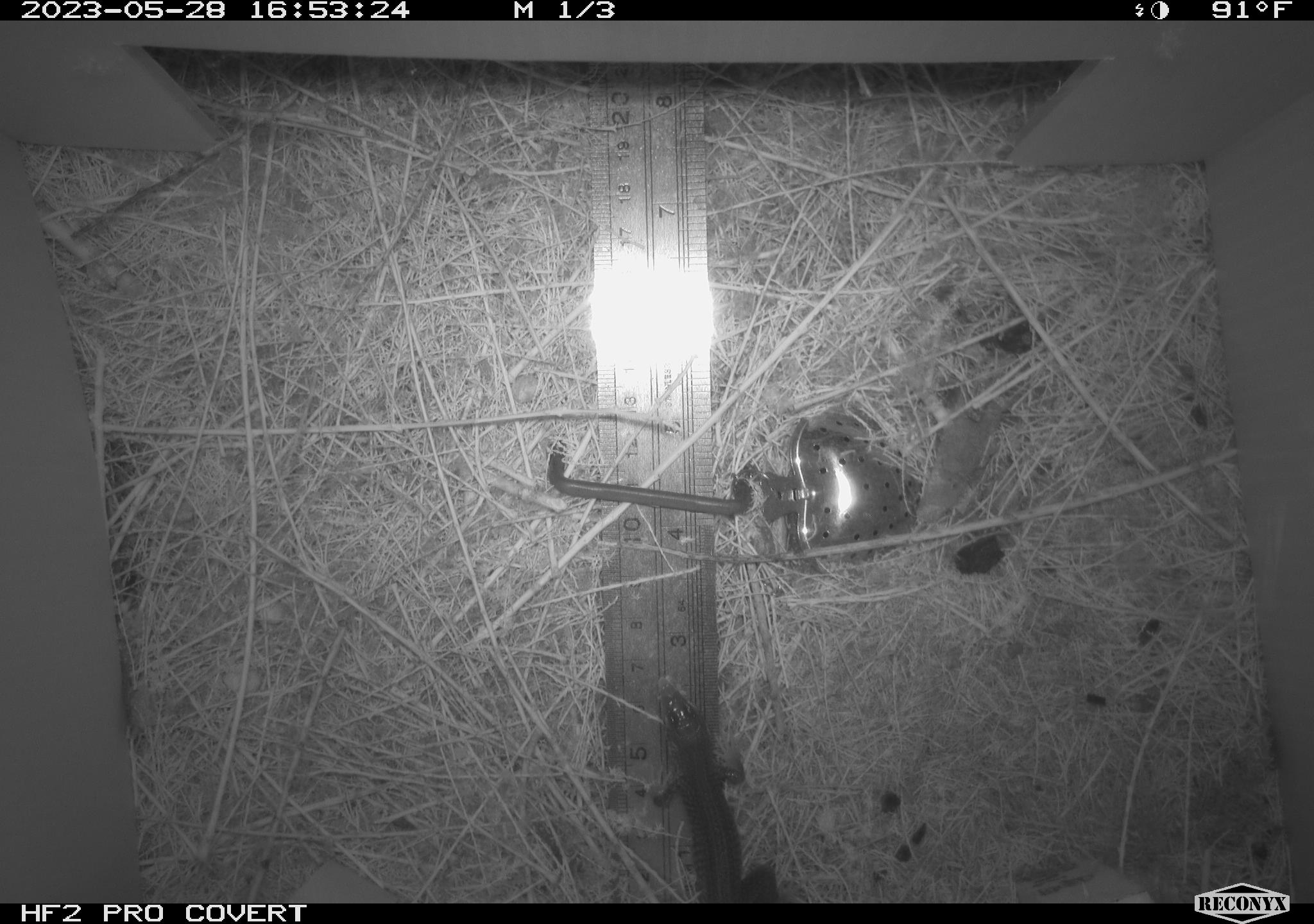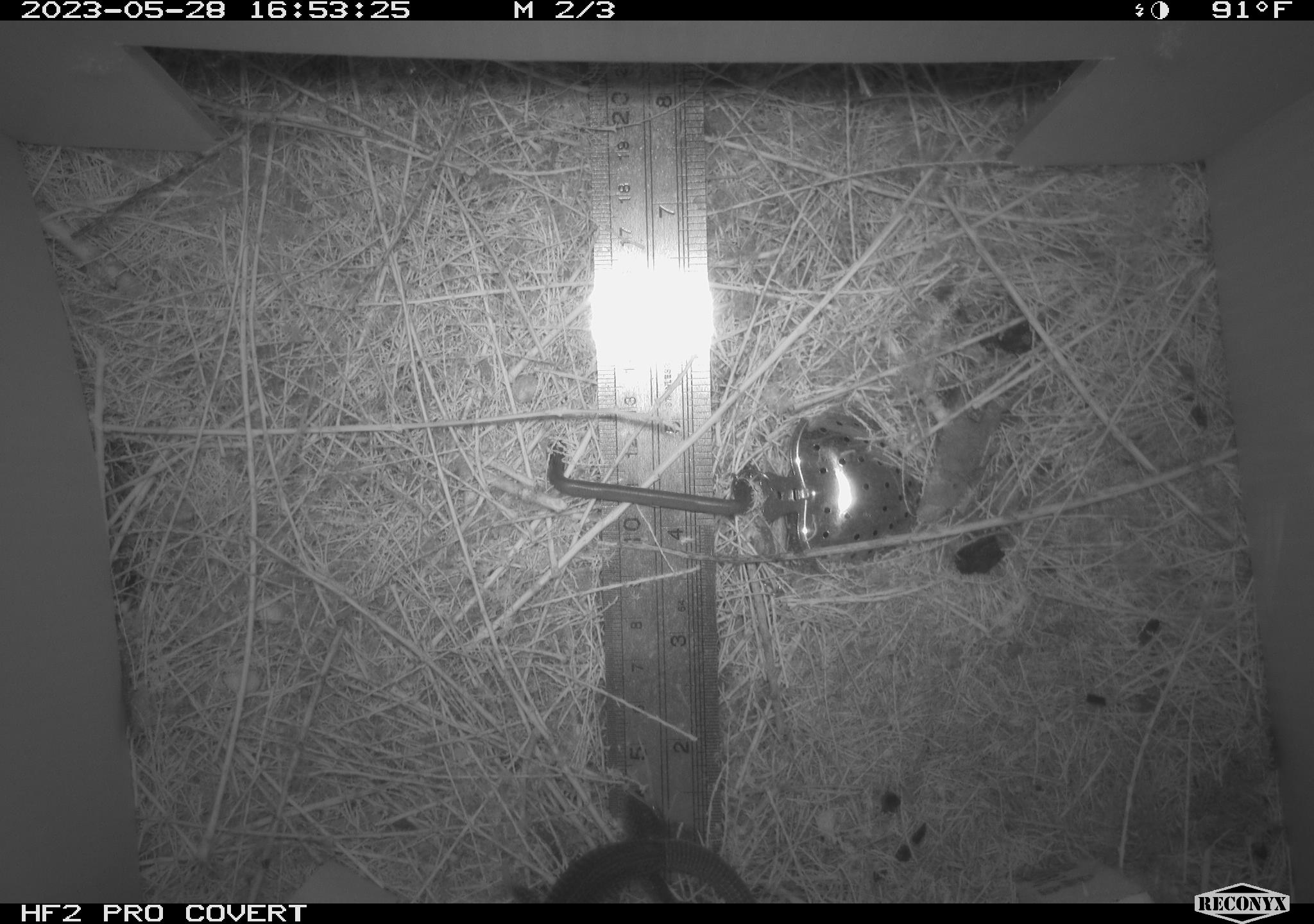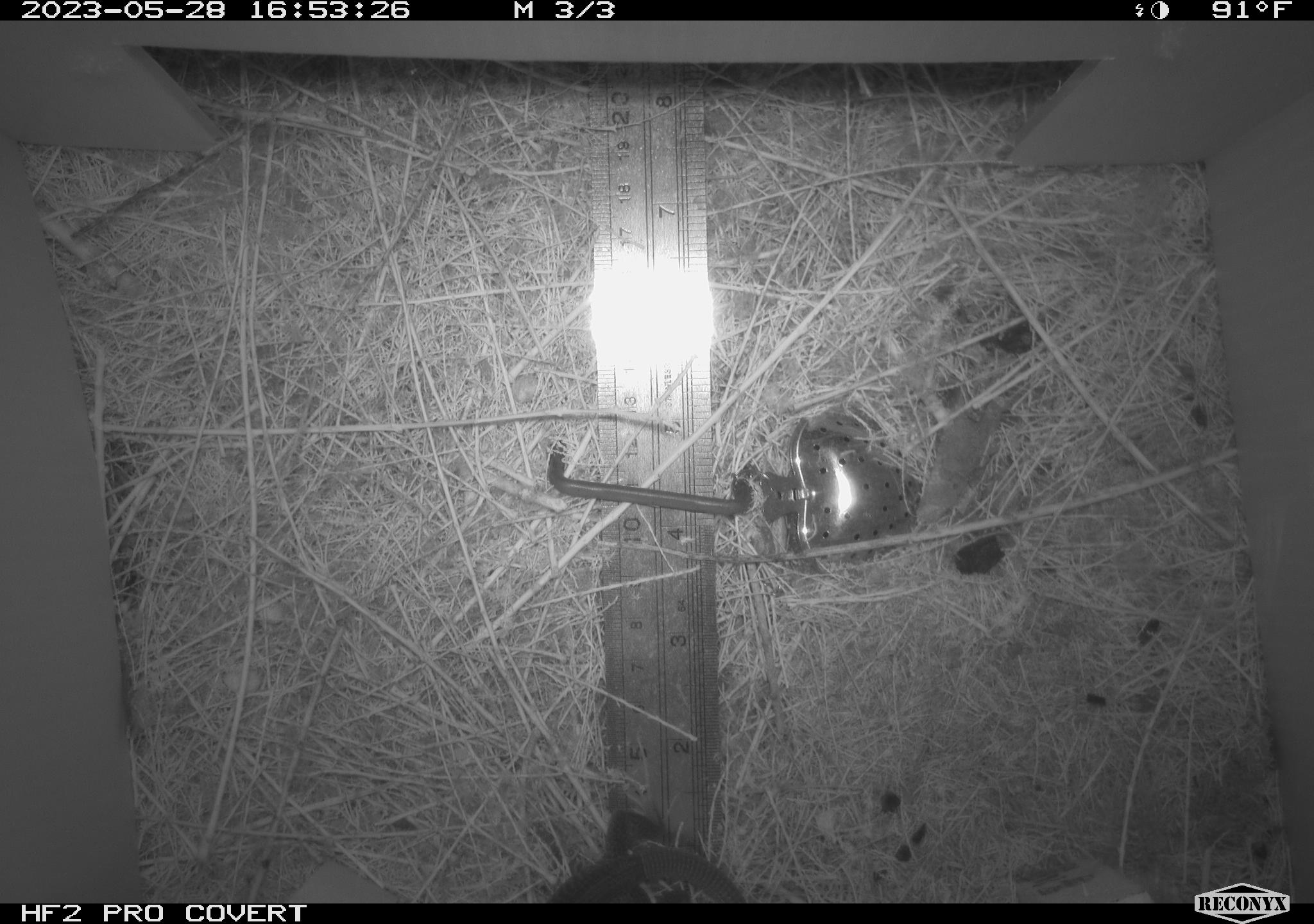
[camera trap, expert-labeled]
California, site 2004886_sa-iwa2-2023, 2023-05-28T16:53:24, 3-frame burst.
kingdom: Animalia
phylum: Chordata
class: Reptilia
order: Squamata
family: Teiidae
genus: Aspidoscelis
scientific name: Aspidoscelis tigris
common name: western whiptail